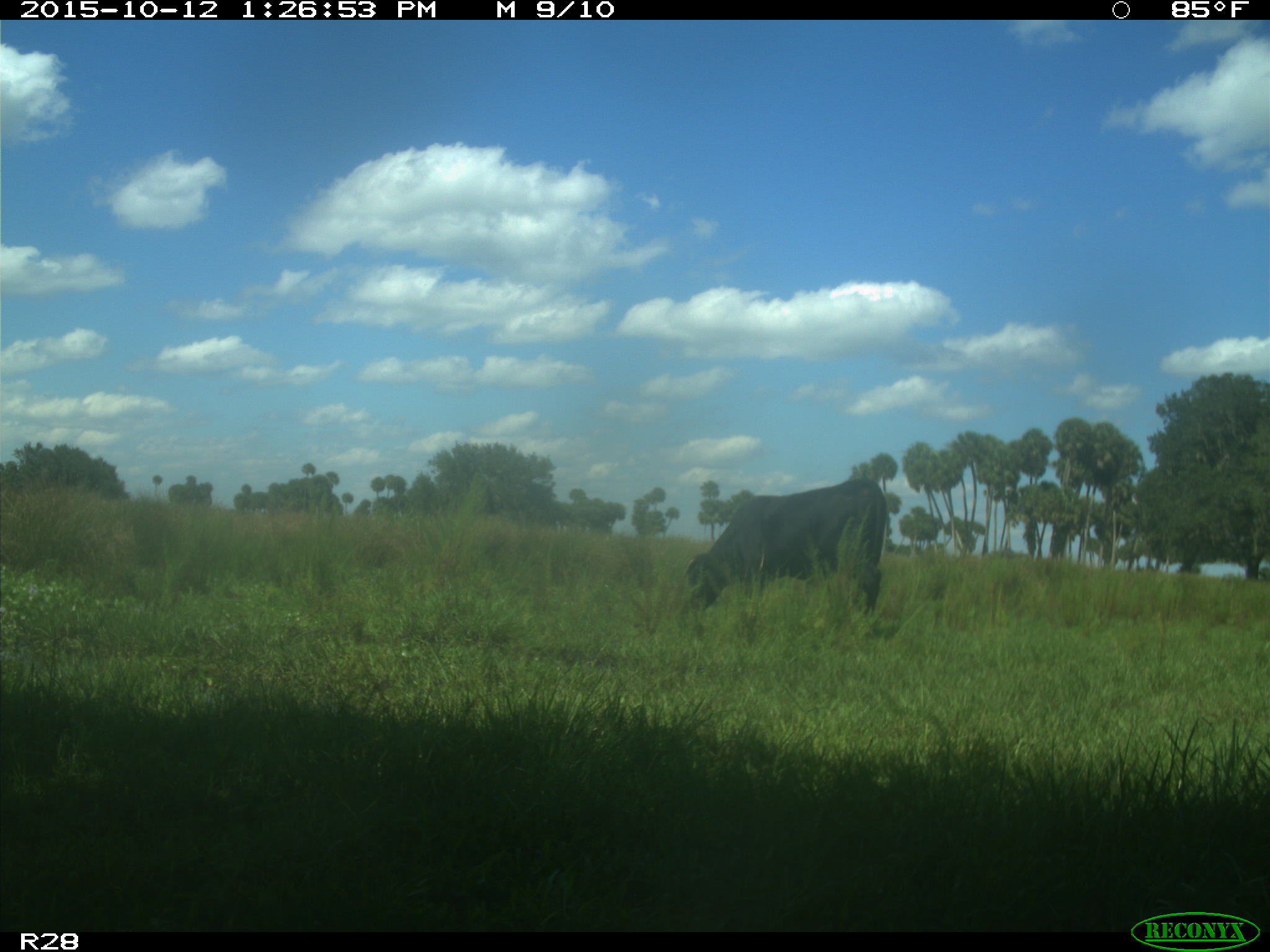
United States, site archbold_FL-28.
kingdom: Animalia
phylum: Chordata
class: Mammalia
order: Artiodactyla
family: Bovidae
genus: Bos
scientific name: Bos taurus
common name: domestic cow